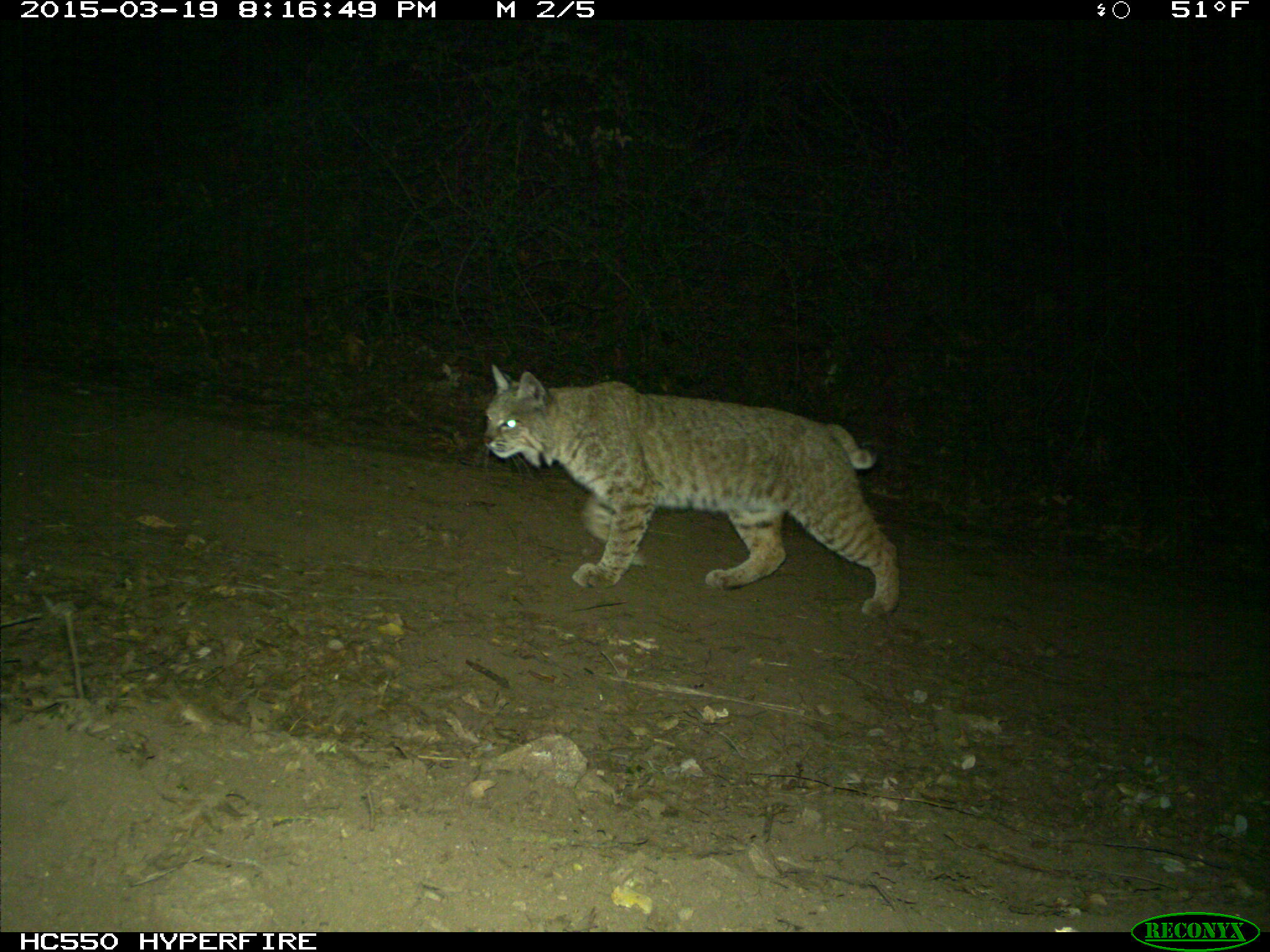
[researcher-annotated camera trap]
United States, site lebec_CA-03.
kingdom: Animalia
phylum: Chordata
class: Mammalia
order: Carnivora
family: Felidae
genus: Lynx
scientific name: Lynx rufus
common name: bobcat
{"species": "Lynx rufus (bobcat)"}